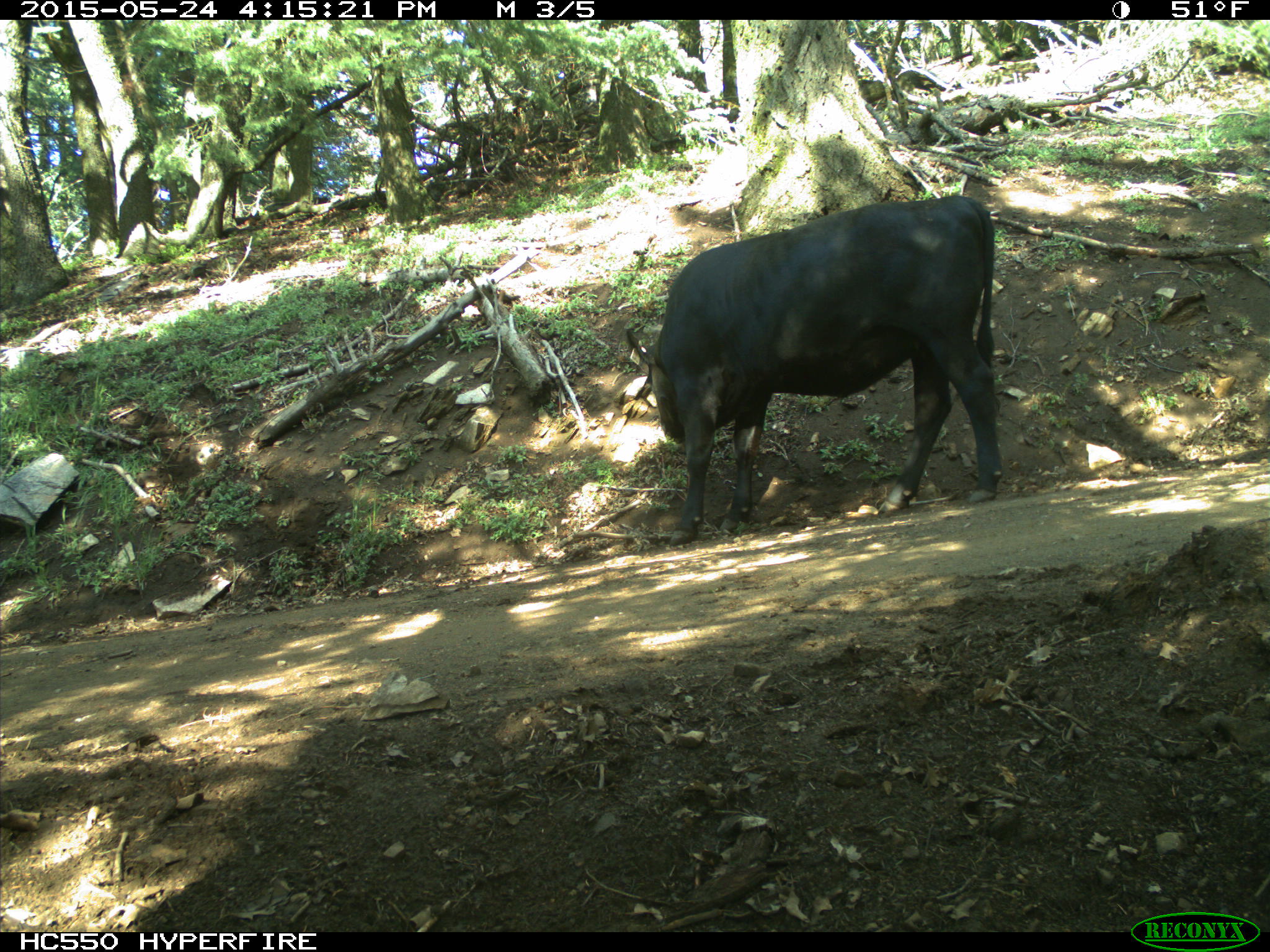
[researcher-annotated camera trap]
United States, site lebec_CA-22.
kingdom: Animalia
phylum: Chordata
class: Mammalia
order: Artiodactyla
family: Bovidae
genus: Bos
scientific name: Bos taurus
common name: domestic cow